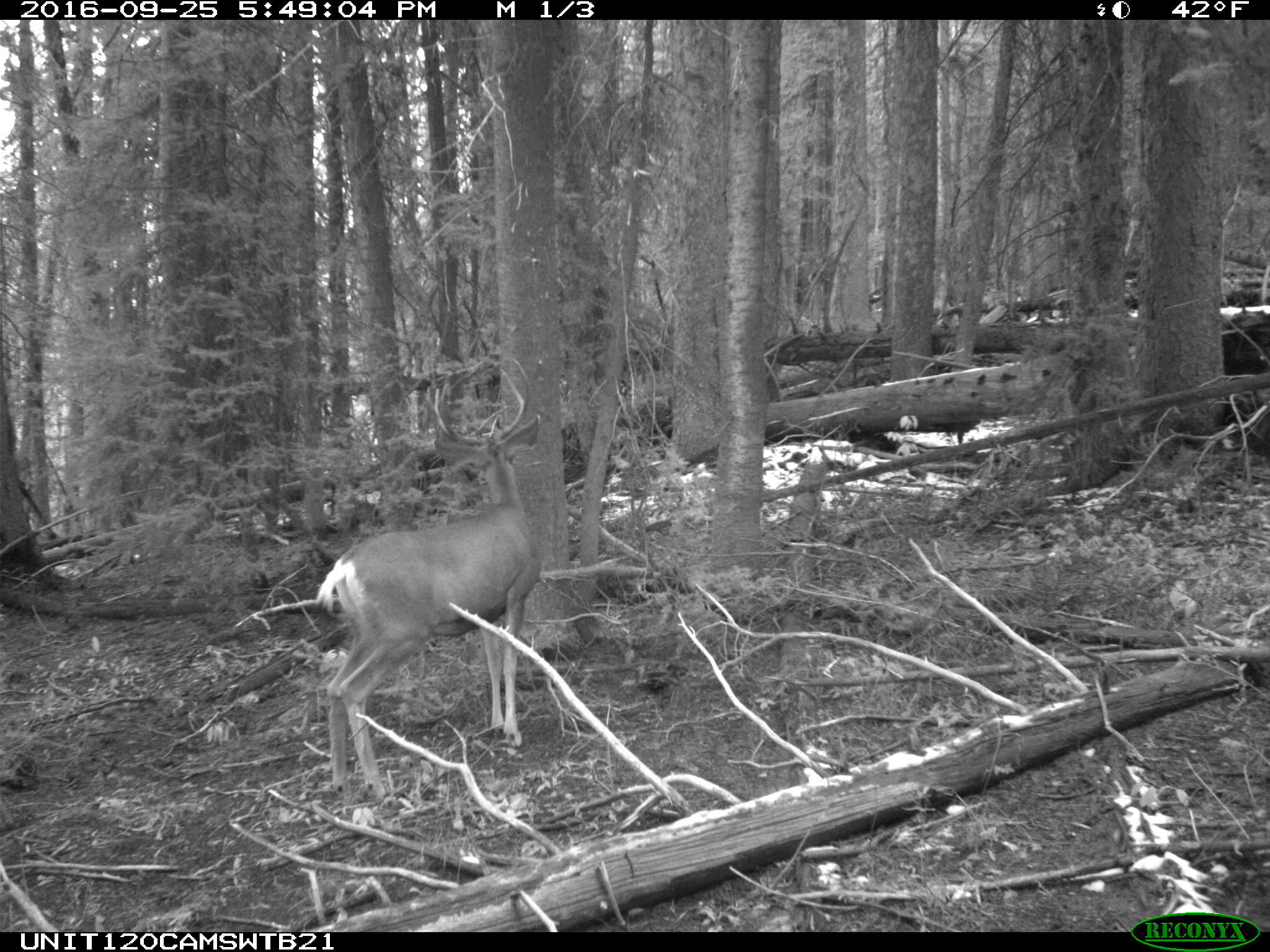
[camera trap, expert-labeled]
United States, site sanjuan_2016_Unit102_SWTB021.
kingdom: Animalia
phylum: Chordata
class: Mammalia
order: Artiodactyla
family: Cervidae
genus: Odocoileus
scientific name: Odocoileus hemionus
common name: mule deer